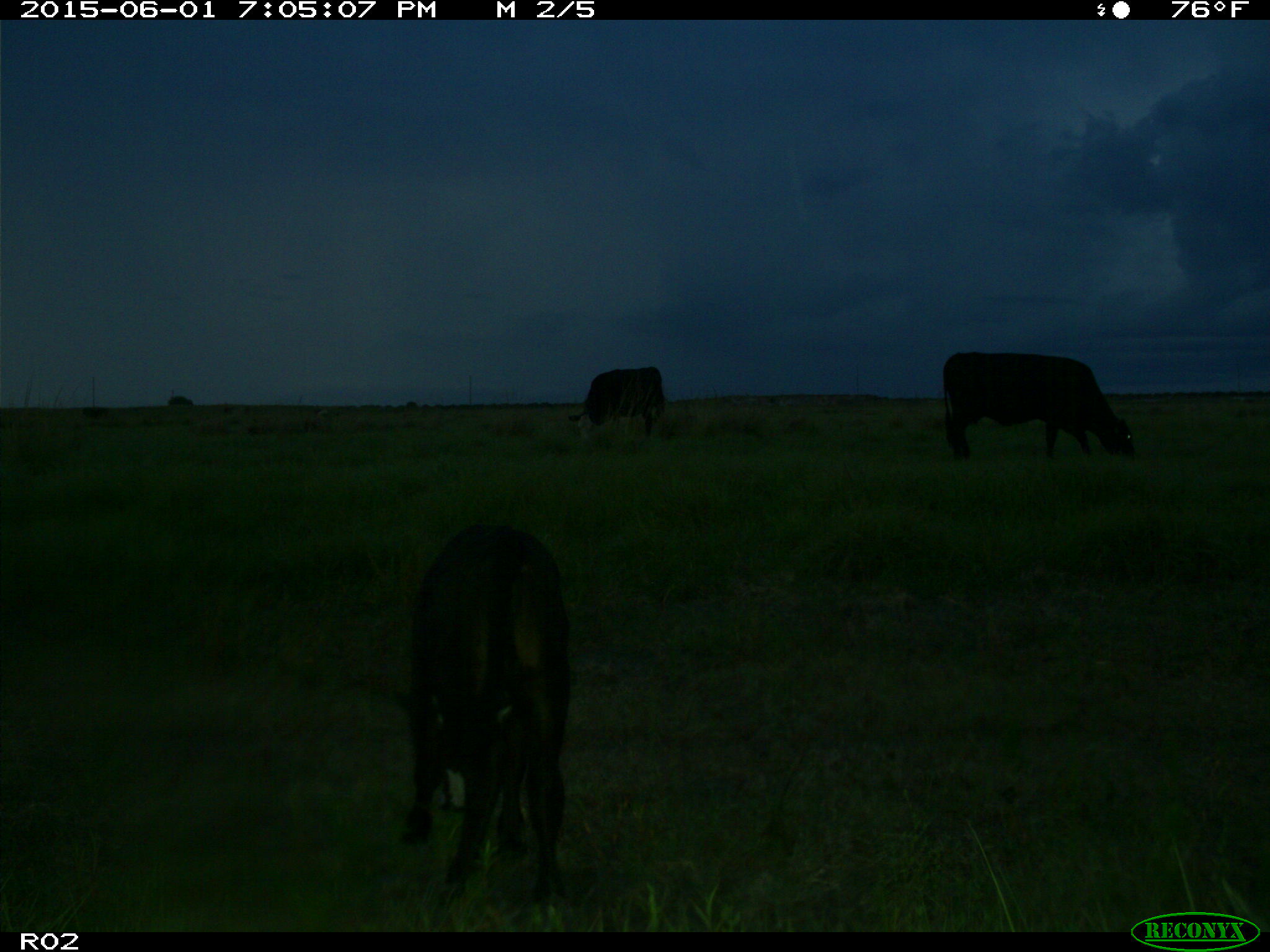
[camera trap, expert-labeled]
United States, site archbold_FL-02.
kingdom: Animalia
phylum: Chordata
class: Mammalia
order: Artiodactyla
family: Bovidae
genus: Bos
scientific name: Bos taurus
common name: domestic cow